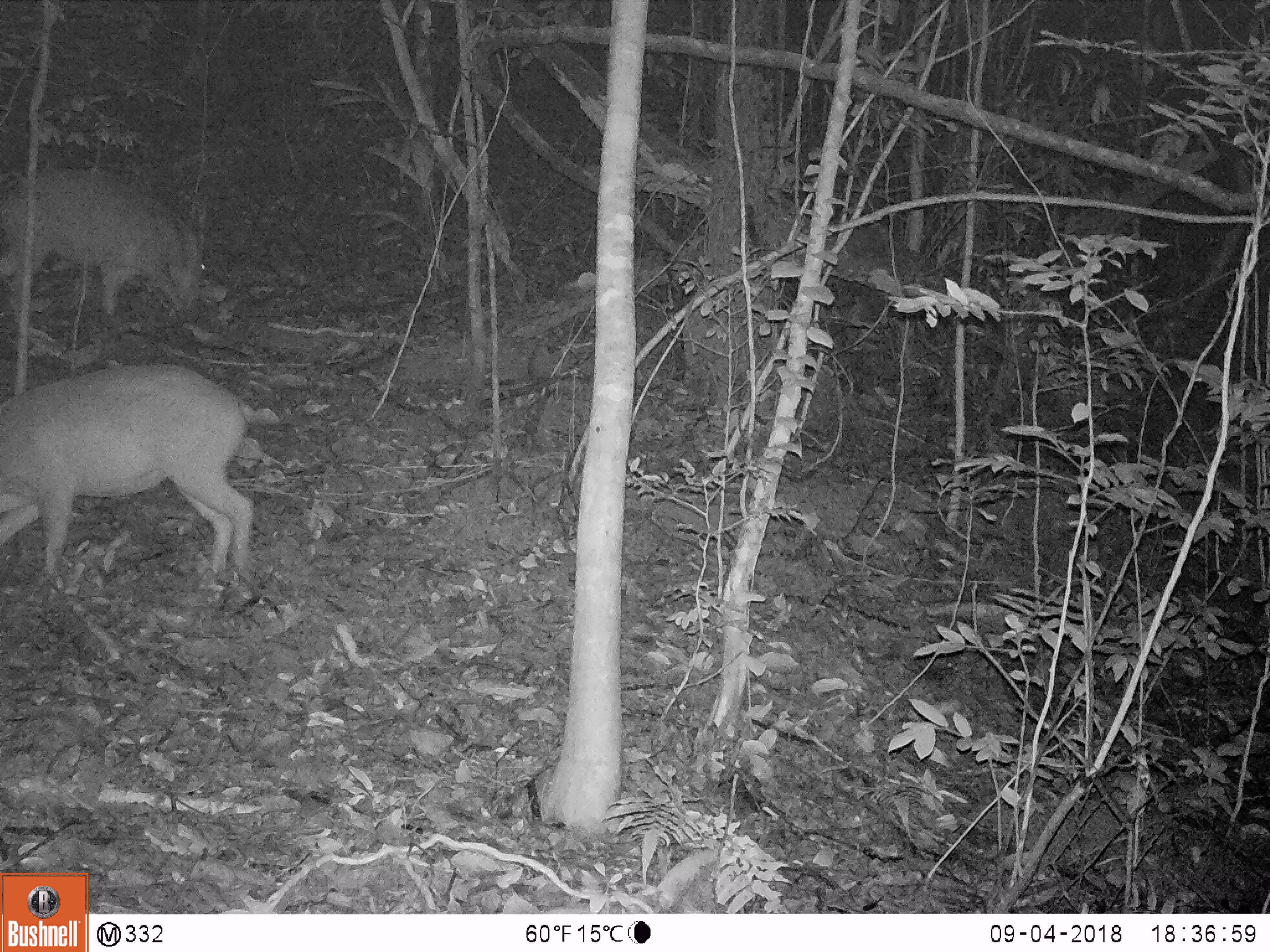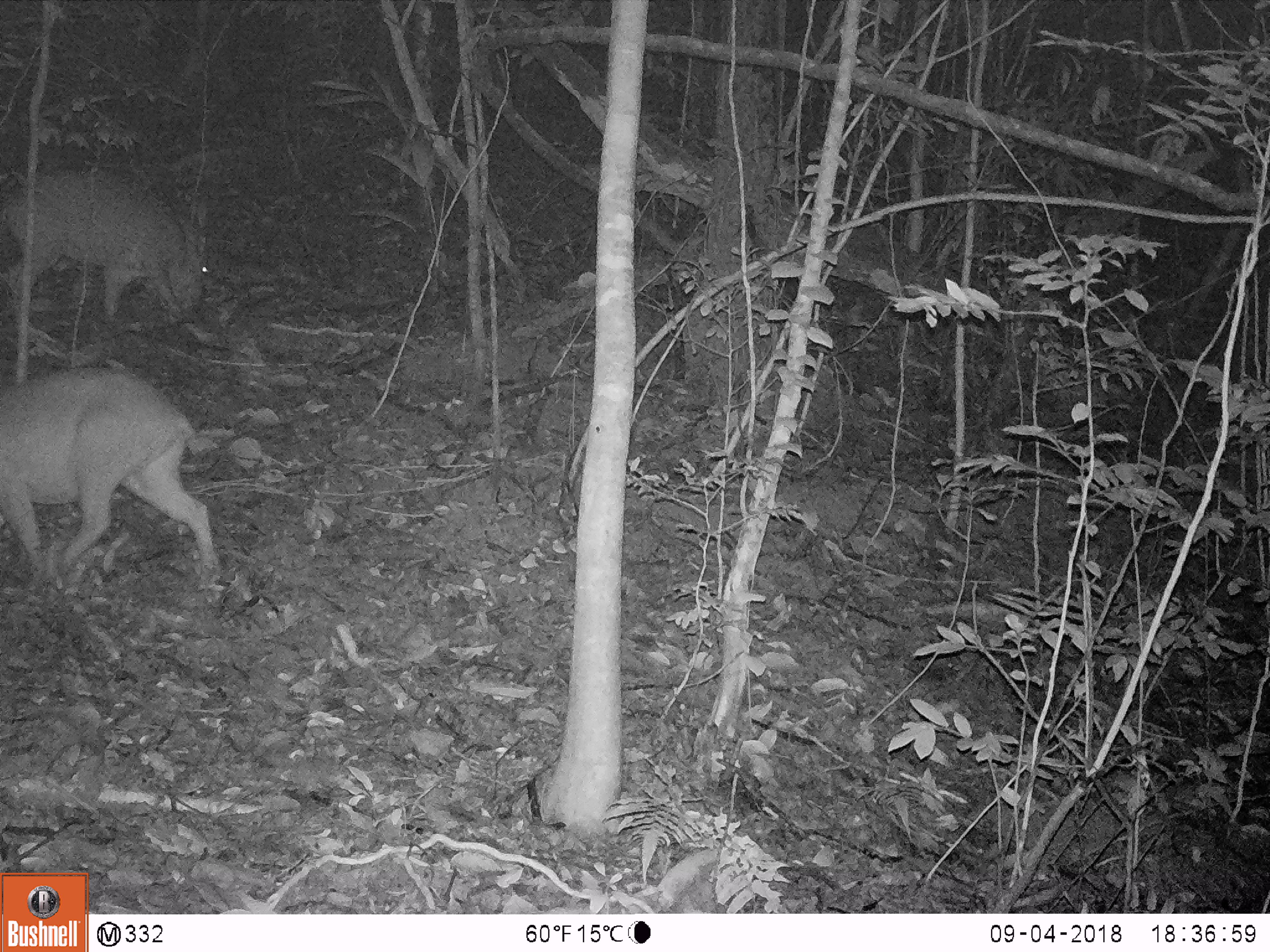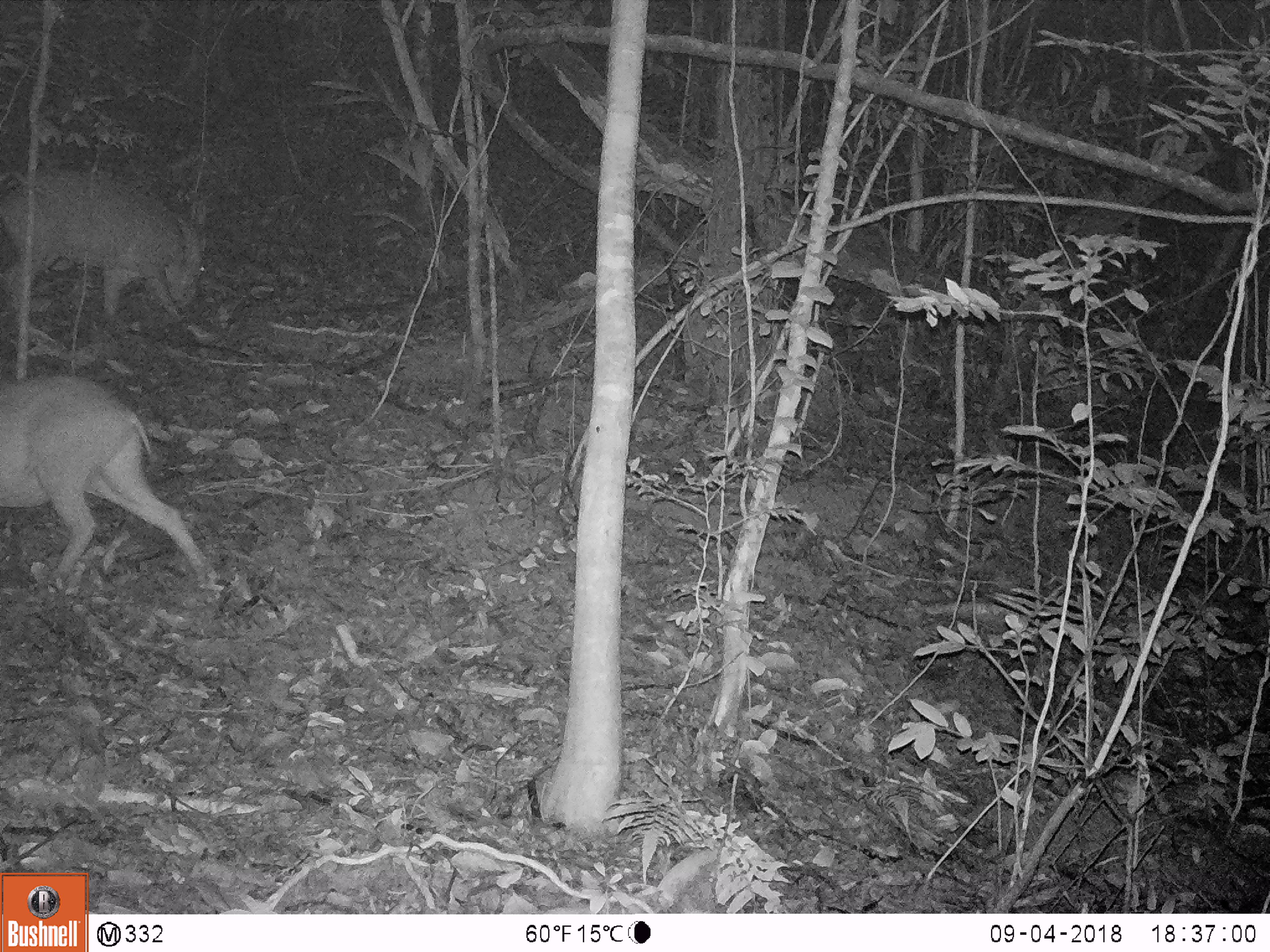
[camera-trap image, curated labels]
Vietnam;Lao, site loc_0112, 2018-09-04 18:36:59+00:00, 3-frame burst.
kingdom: Animalia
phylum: Chordata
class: Mammalia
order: Artiodactyla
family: Suidae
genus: Sus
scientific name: Sus scrofa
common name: eurasian wild pig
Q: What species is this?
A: Eurasian wild pig (Sus scrofa).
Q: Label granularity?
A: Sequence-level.